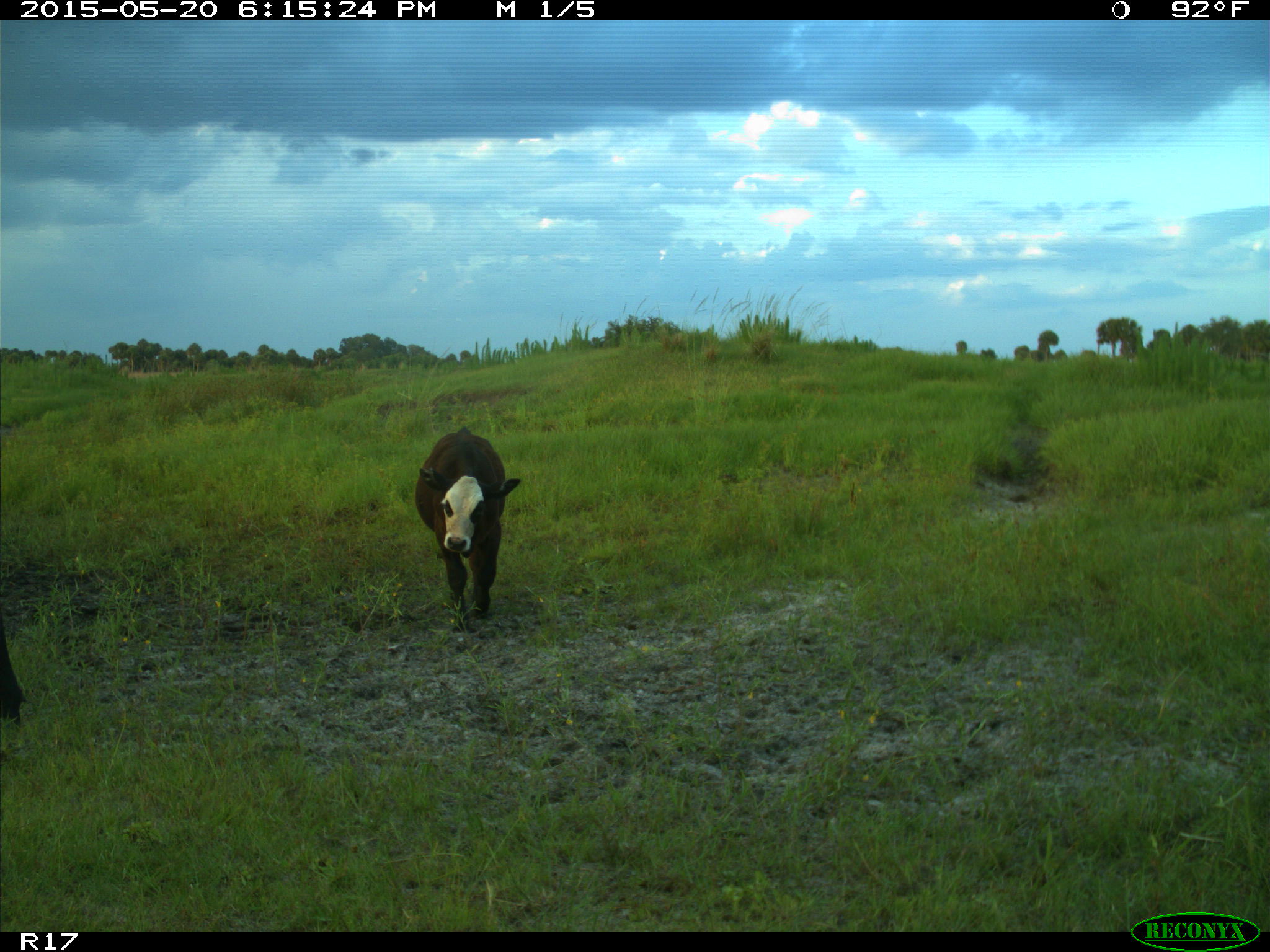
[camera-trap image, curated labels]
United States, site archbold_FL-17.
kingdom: Animalia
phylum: Chordata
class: Mammalia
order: Artiodactyla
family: Bovidae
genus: Bos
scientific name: Bos taurus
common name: domestic cow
Bos taurus (domestic cow).